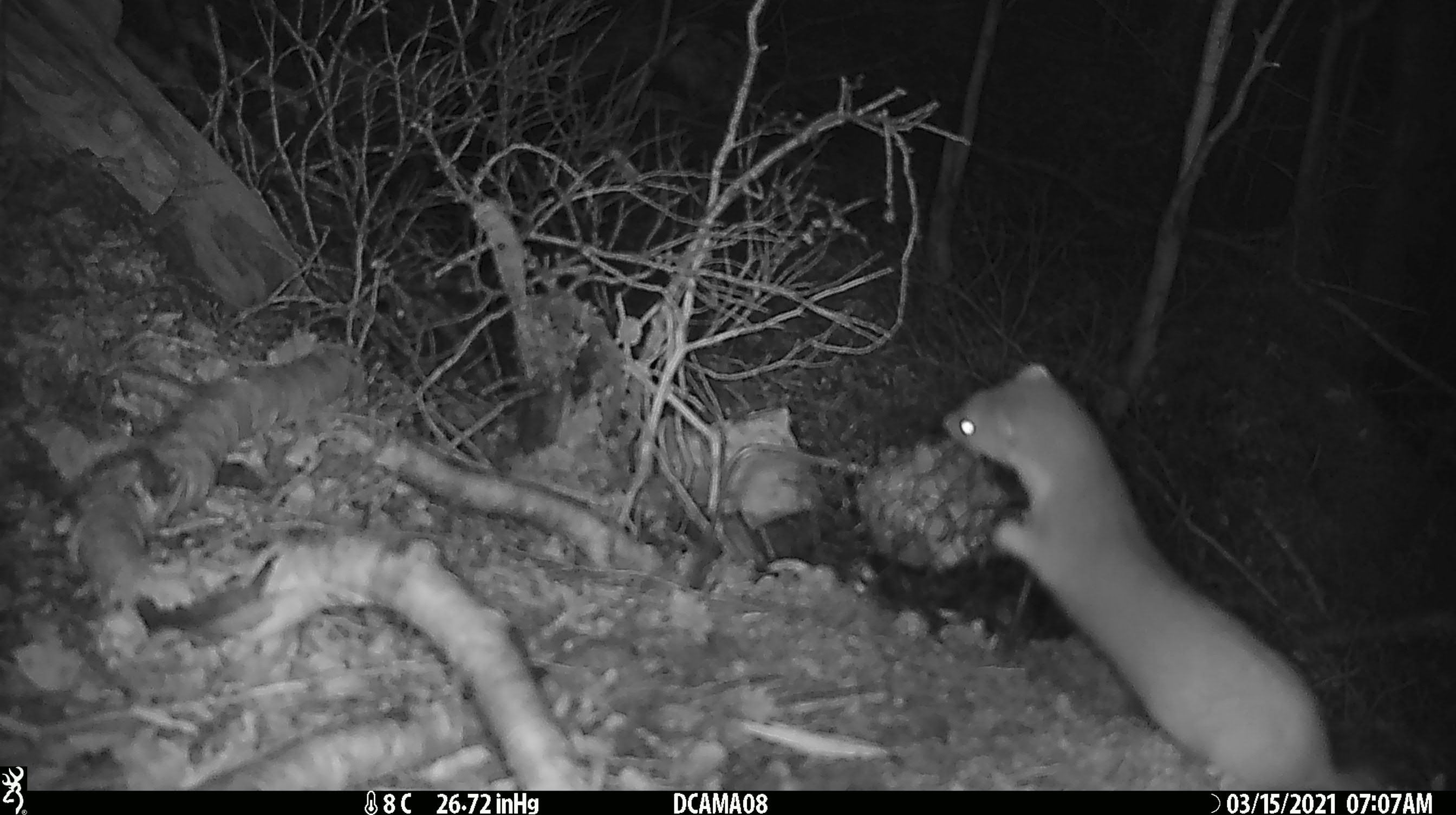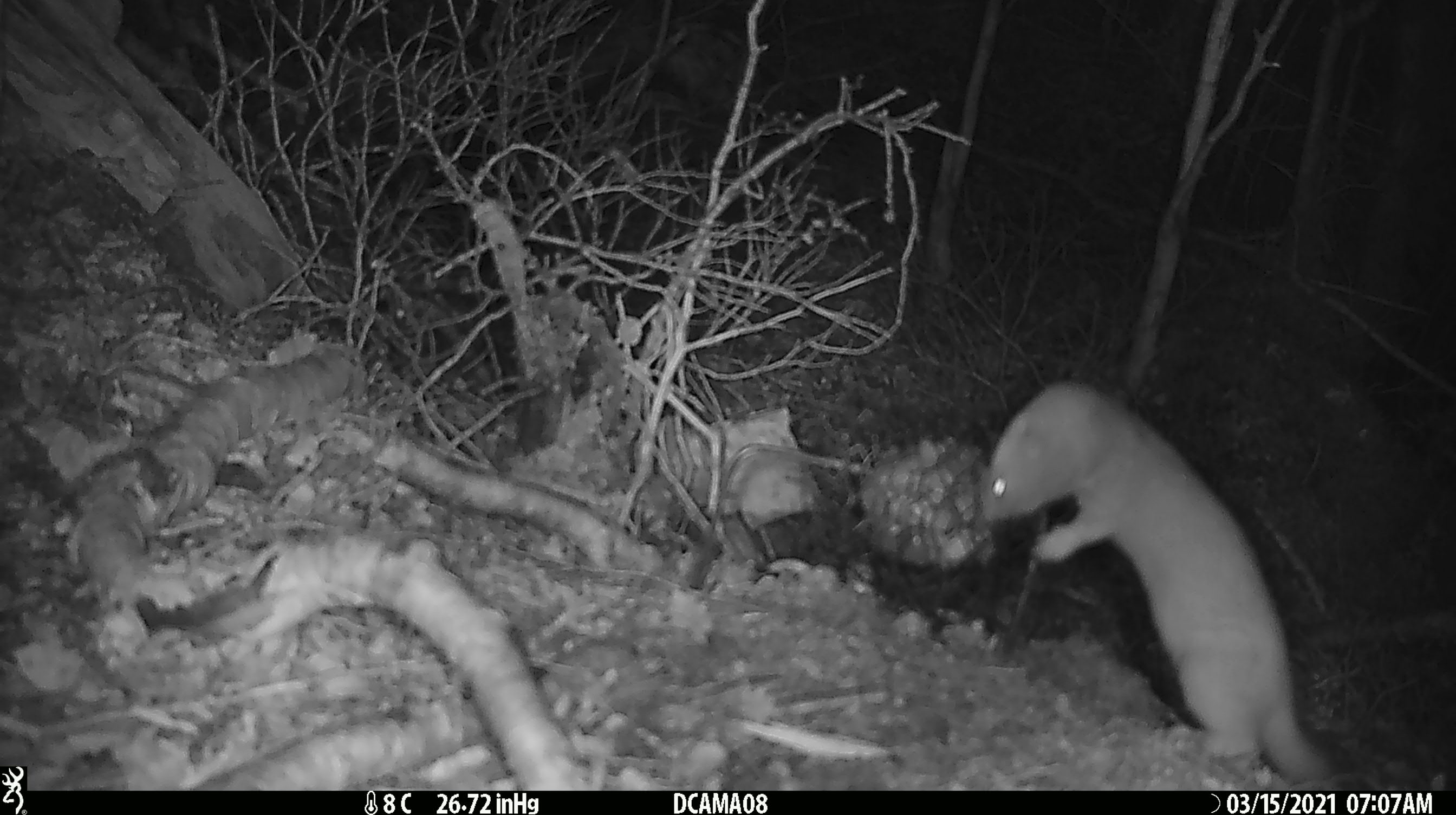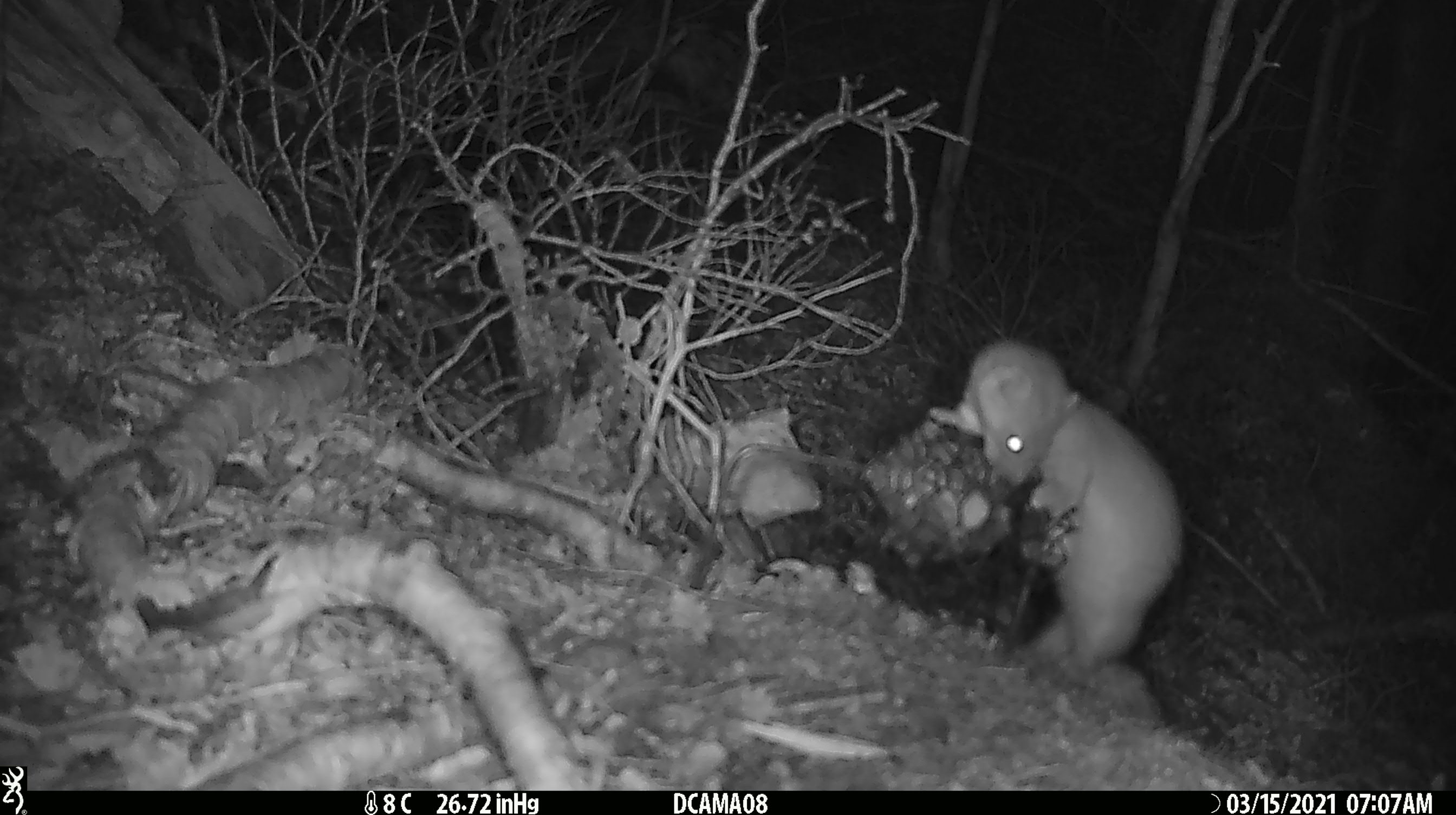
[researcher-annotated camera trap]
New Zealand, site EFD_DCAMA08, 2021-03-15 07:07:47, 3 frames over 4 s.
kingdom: Animalia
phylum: Chordata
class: Mammalia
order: Carnivora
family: Mustelidae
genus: Mustela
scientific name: Mustela erminea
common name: stoat